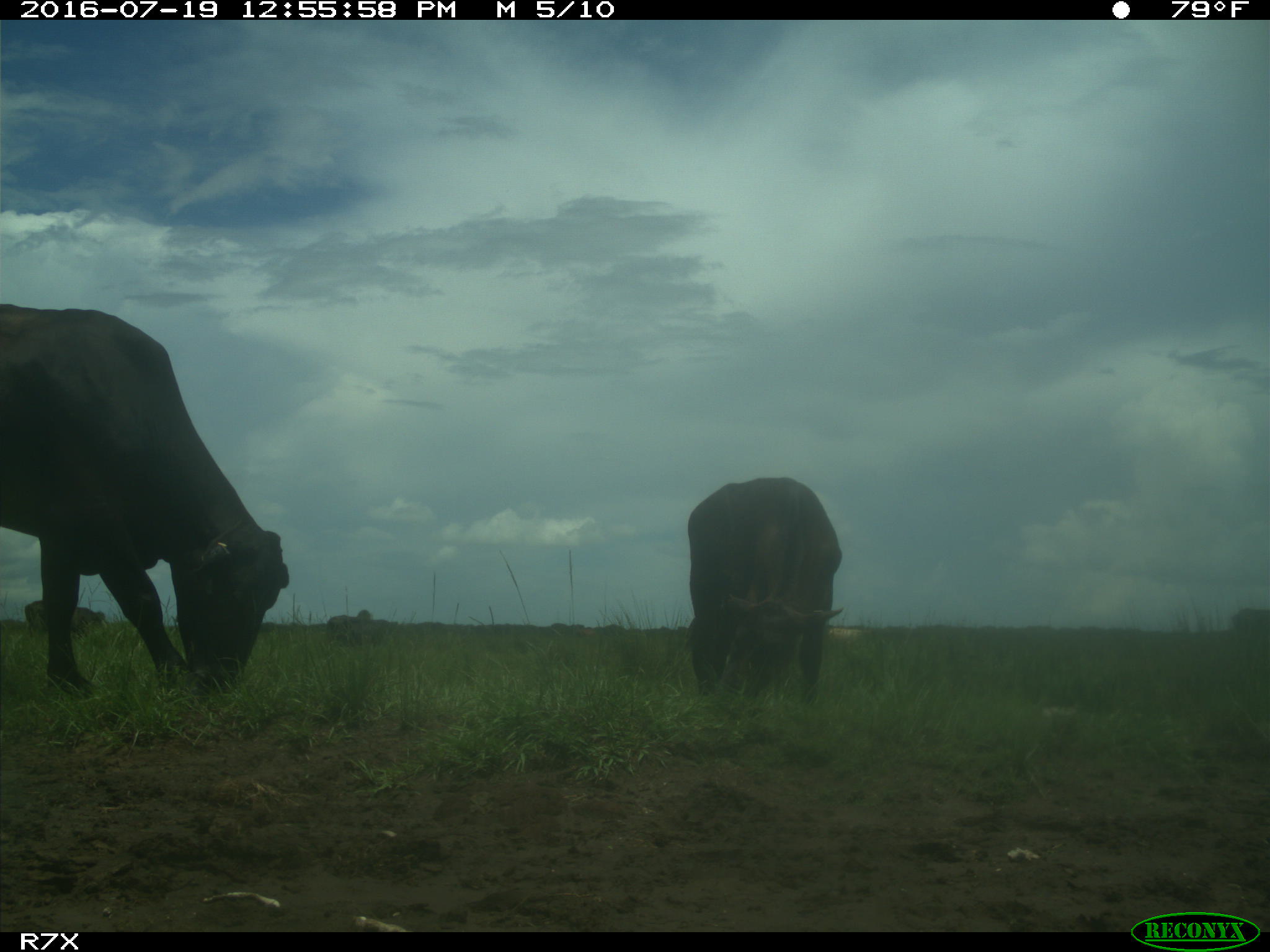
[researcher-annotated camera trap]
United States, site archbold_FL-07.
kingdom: Animalia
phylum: Chordata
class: Mammalia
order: Artiodactyla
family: Bovidae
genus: Bos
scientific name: Bos taurus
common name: domestic cow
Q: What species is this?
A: Bos taurus (domestic cow).